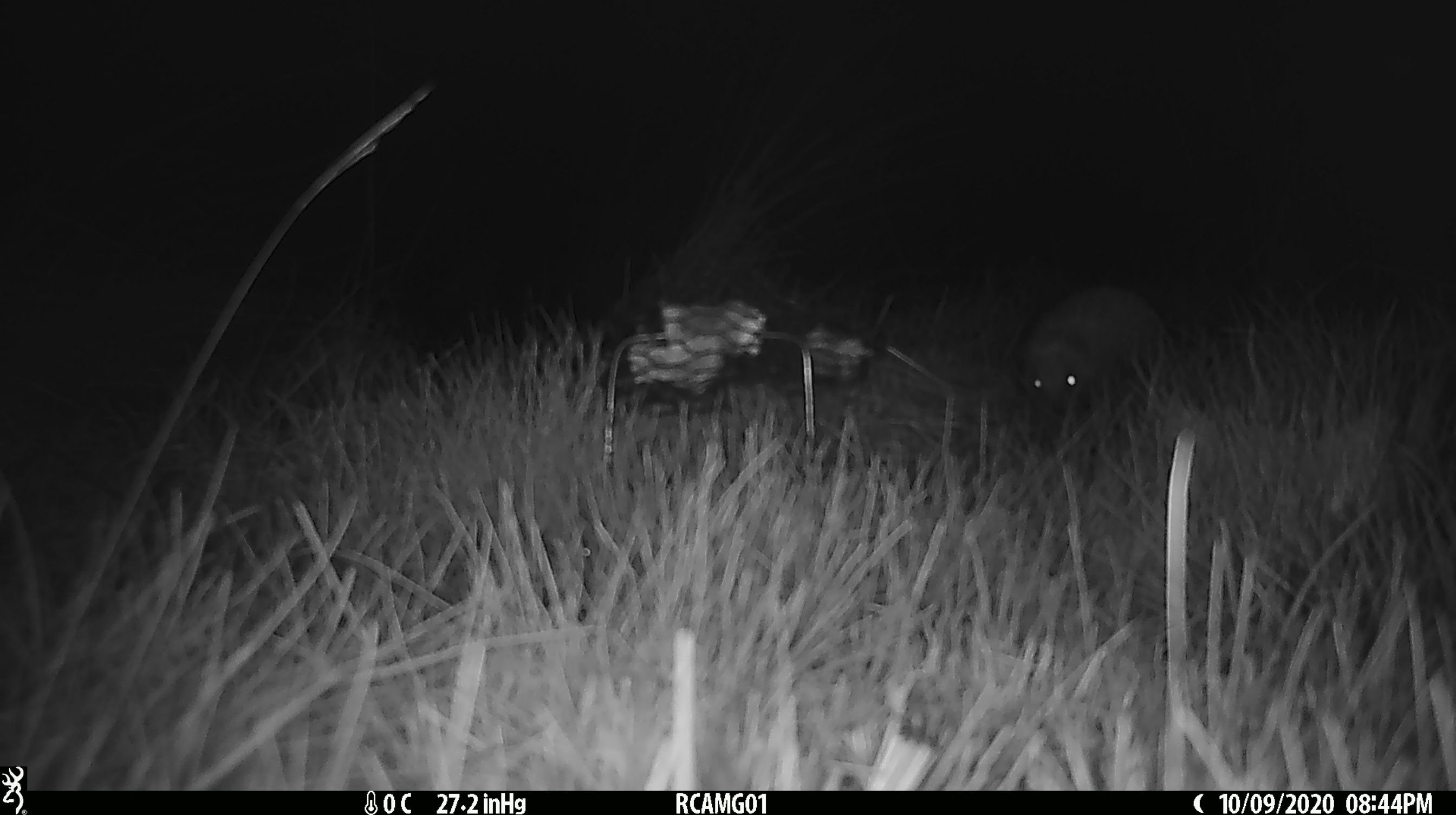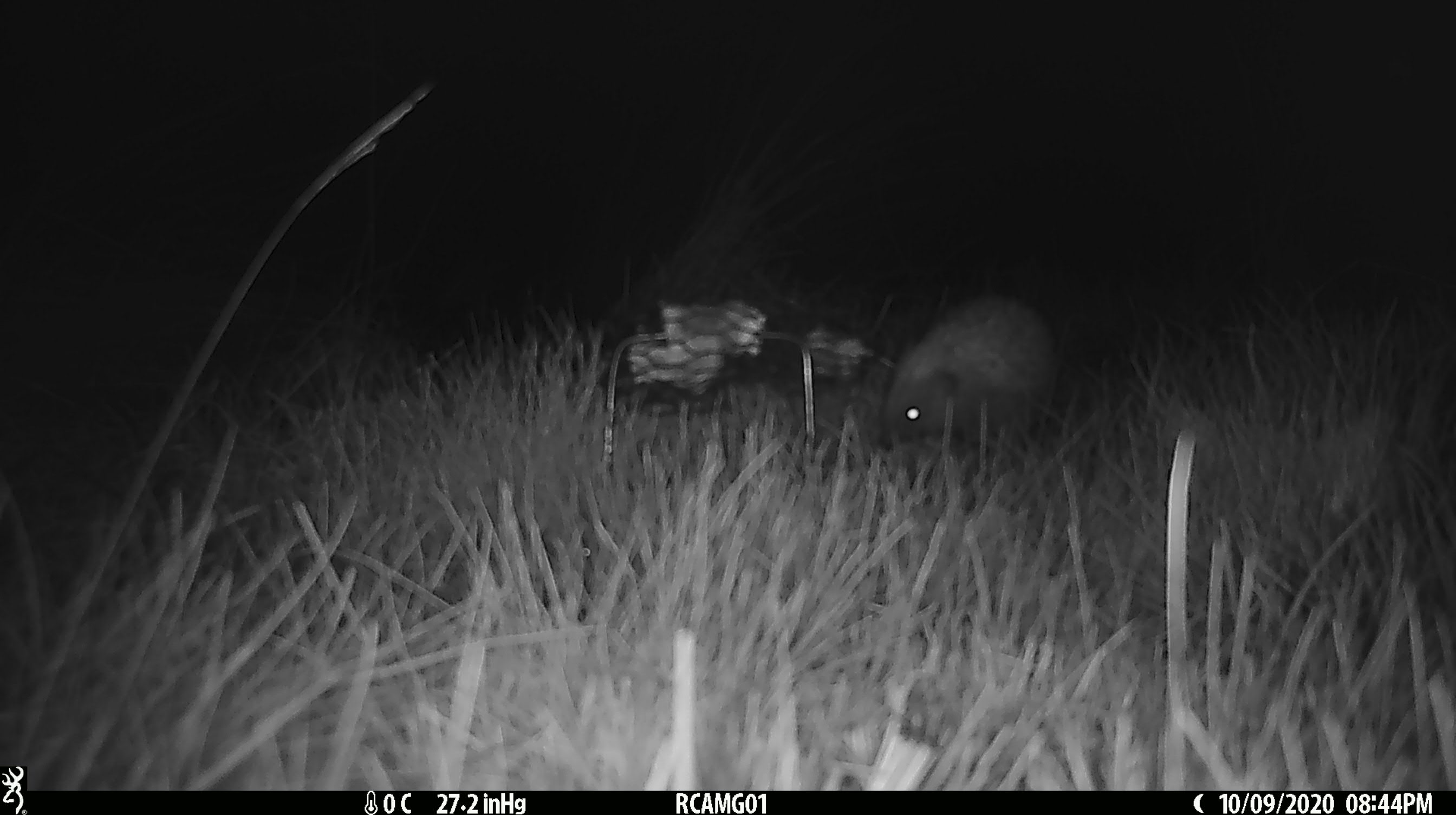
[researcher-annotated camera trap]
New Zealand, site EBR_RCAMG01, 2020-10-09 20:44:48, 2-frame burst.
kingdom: Animalia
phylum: Chordata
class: Mammalia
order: Eulipotyphla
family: Erinaceidae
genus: Erinaceus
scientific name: Erinaceus europaeus europaeus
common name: european hedgehog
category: hedgehog